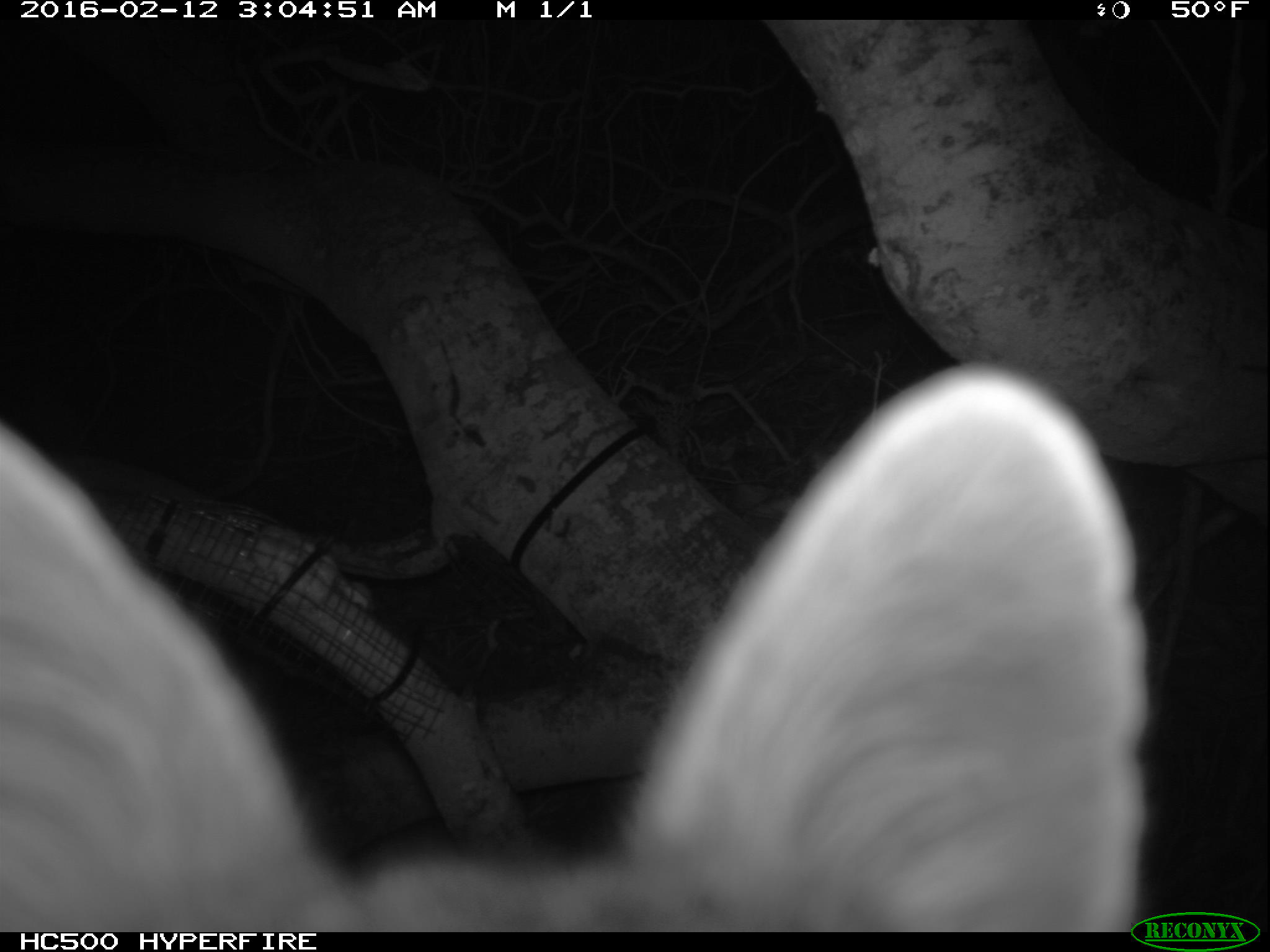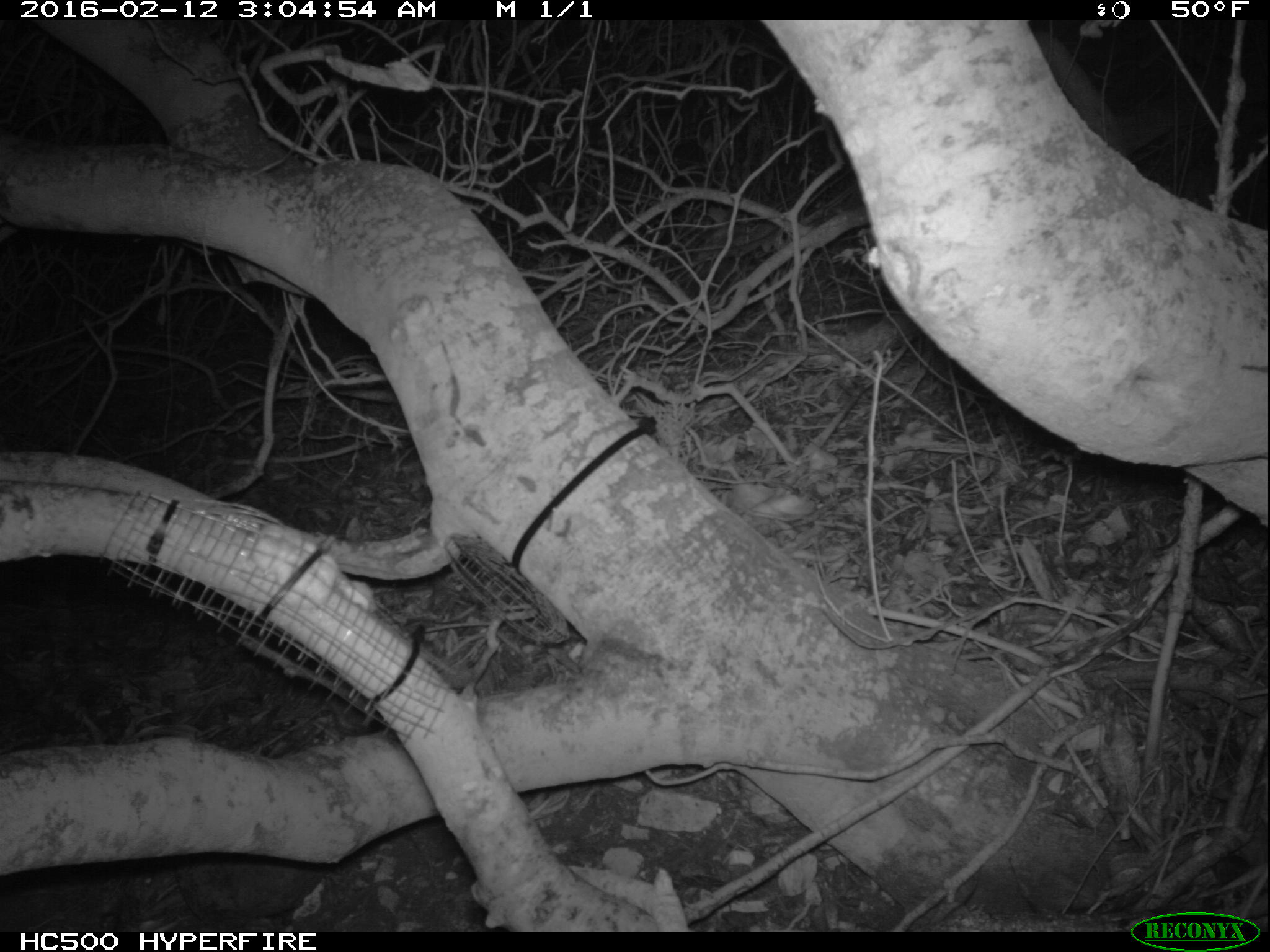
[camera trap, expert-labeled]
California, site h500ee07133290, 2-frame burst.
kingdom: Animalia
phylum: Chordata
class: Mammalia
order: Carnivora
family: Canidae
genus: Urocyon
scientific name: Urocyon littoralis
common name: island fox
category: fox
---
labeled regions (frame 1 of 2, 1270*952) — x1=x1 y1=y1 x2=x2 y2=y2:
fox: x1=0 y1=364 x2=1147 y2=932